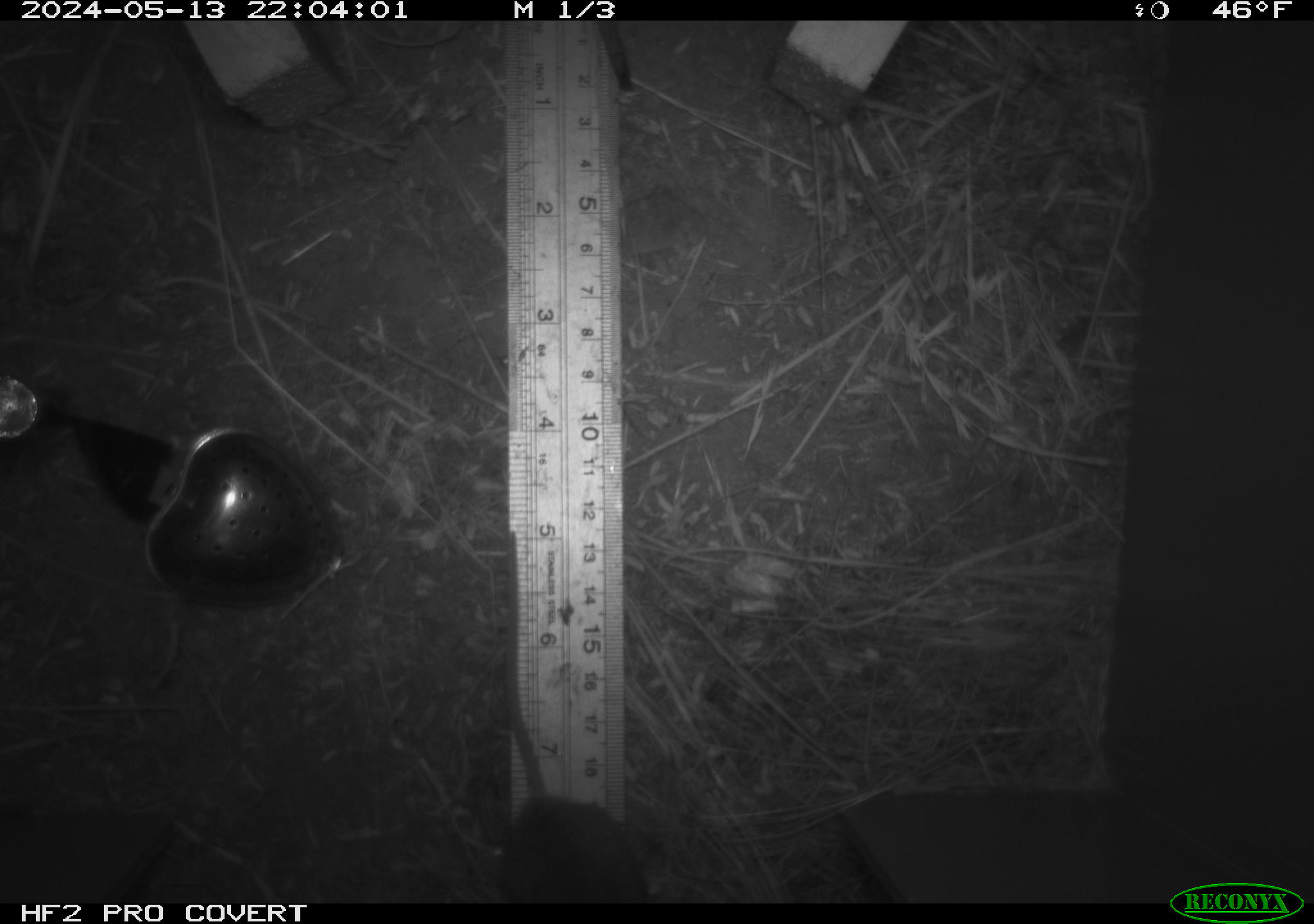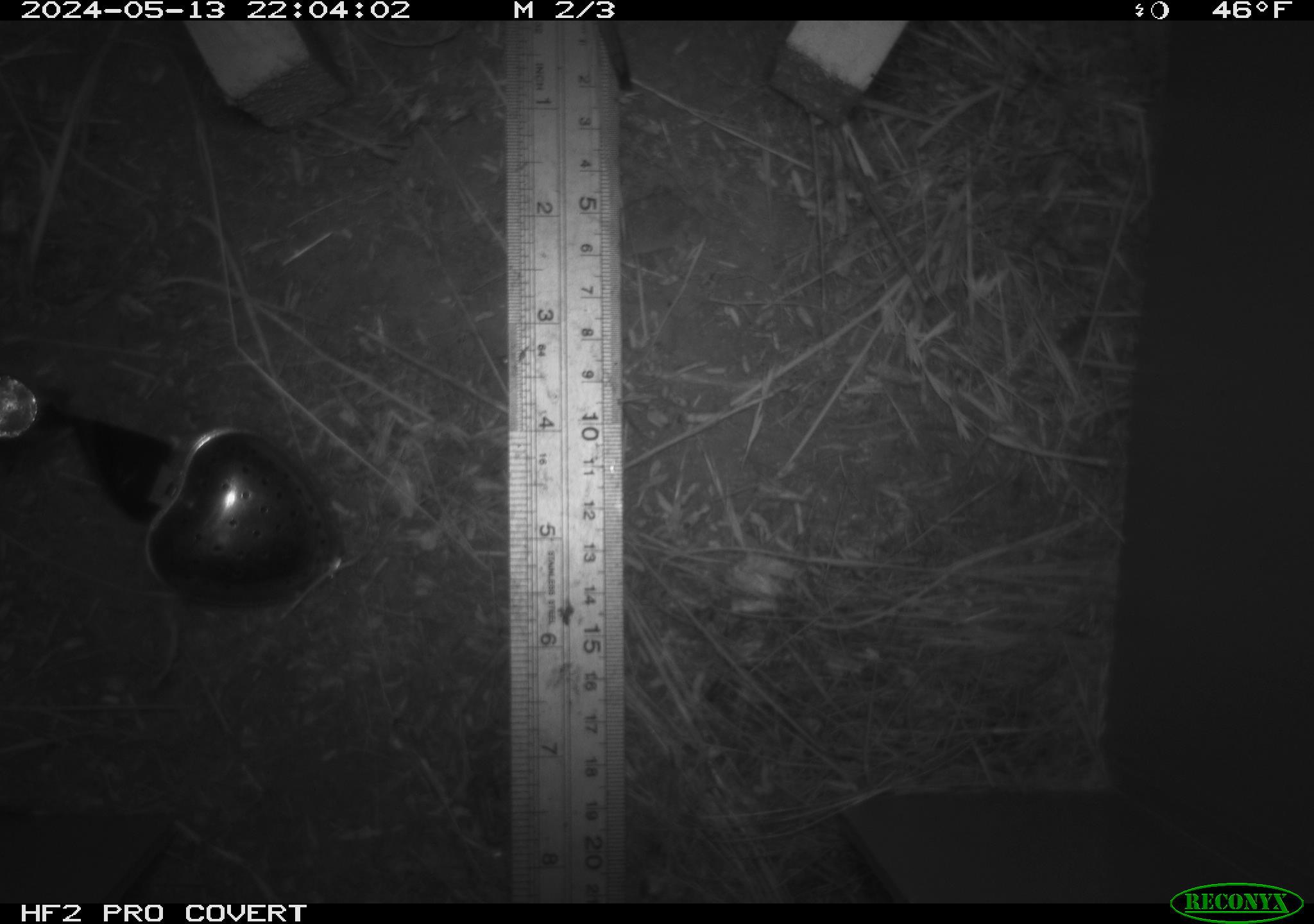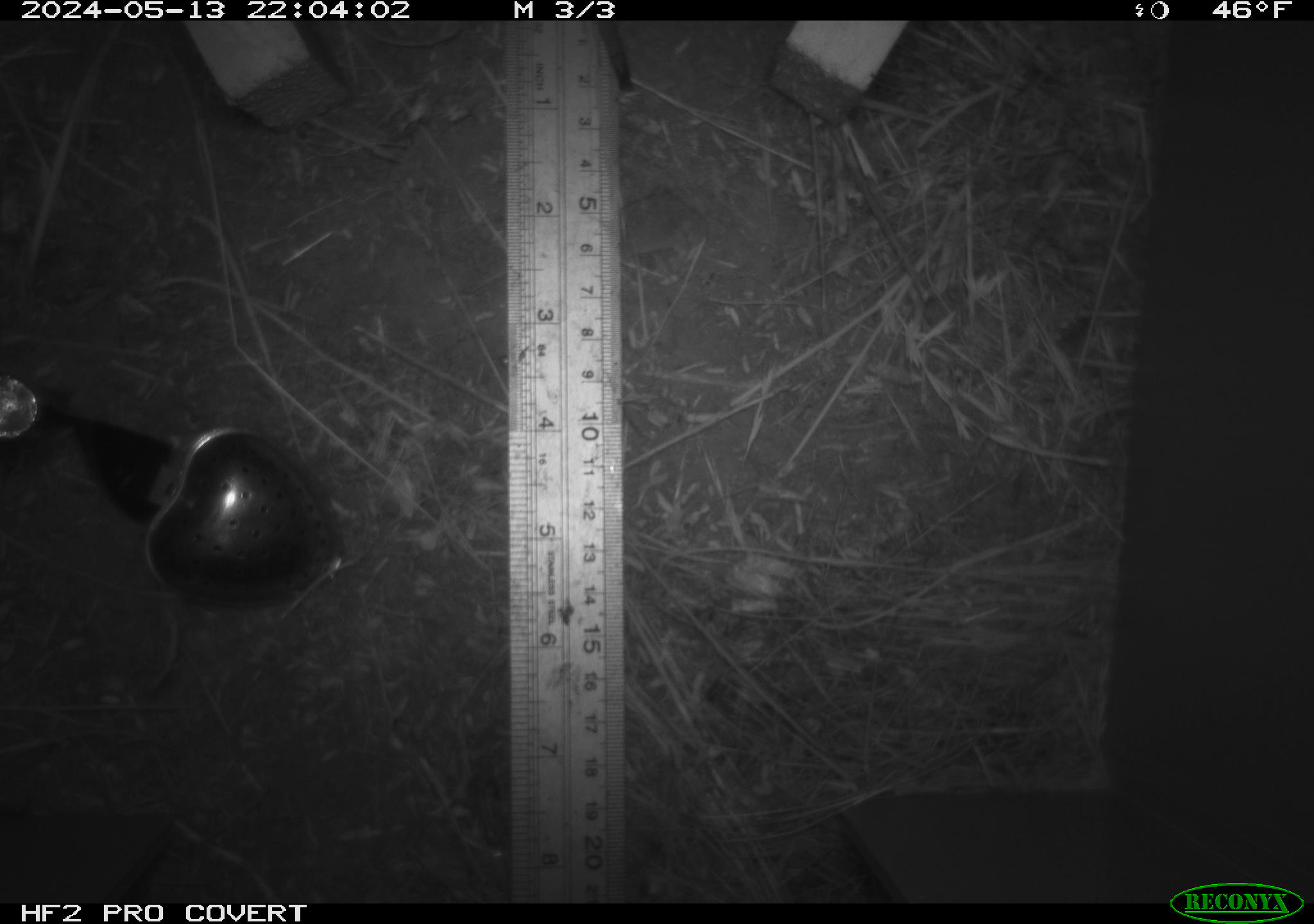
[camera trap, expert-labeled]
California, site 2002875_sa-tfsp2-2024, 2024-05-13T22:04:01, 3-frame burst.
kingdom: Animalia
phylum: Chordata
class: Mammalia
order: Rodentia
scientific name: Rodentia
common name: rodent